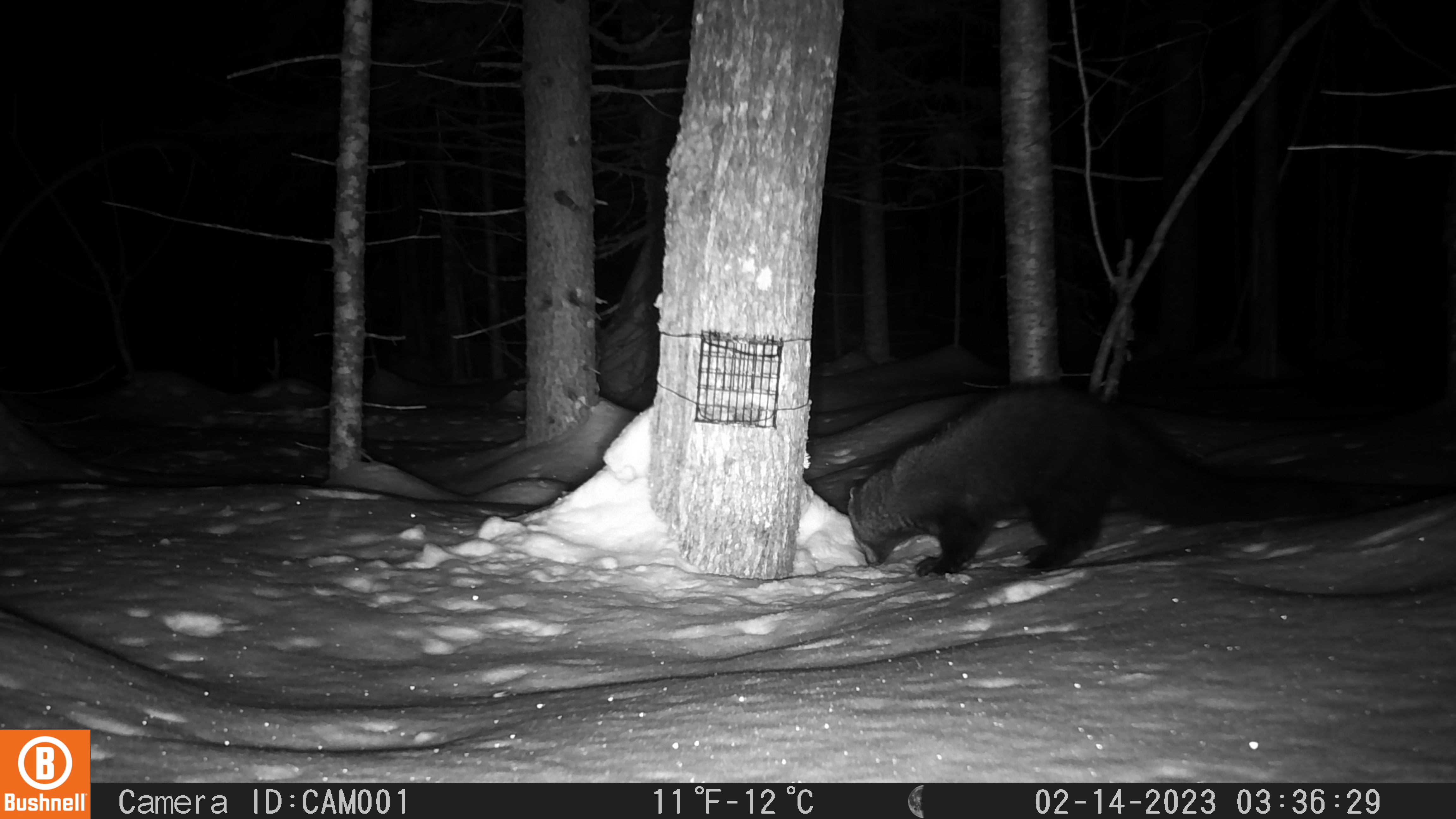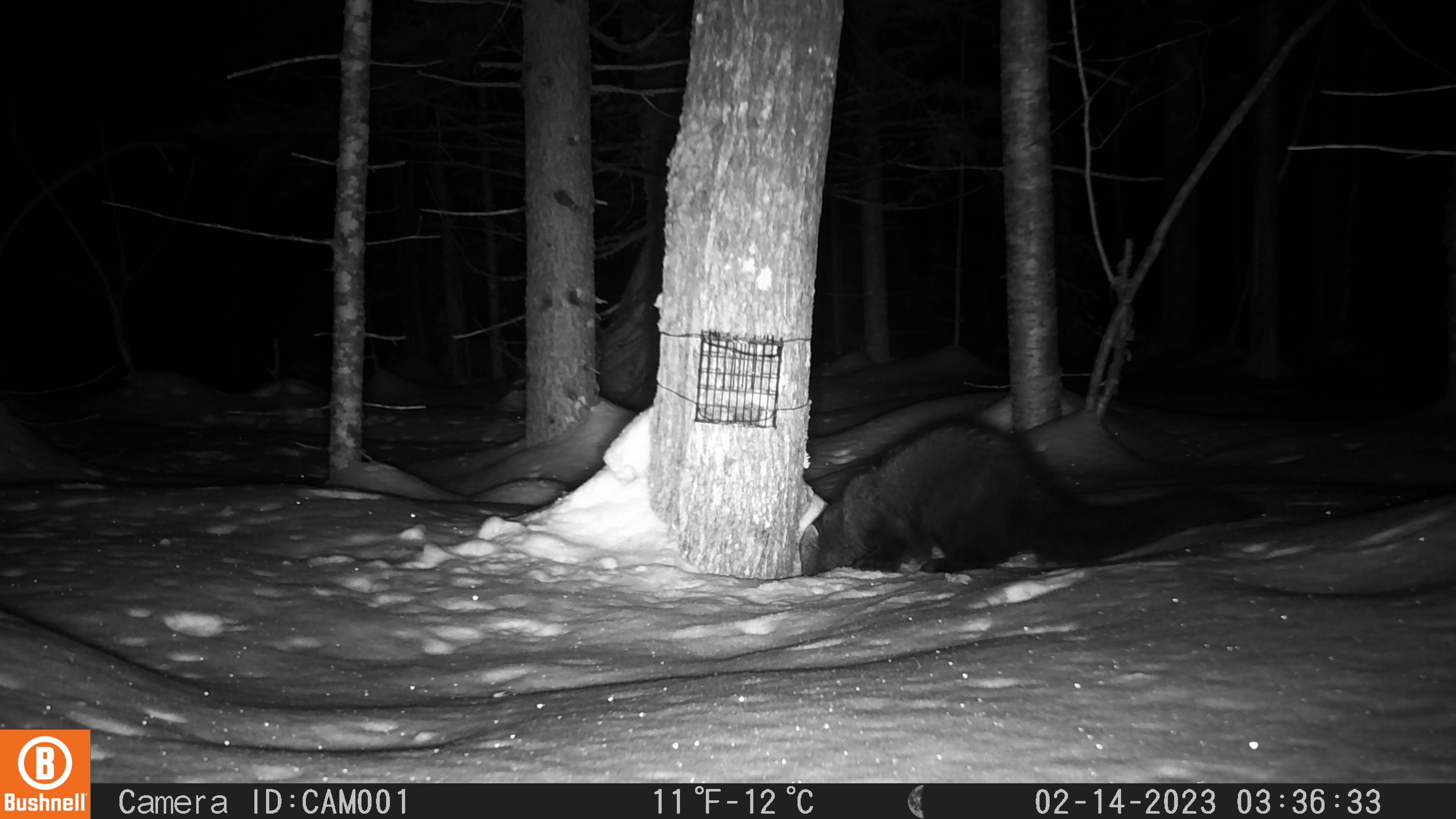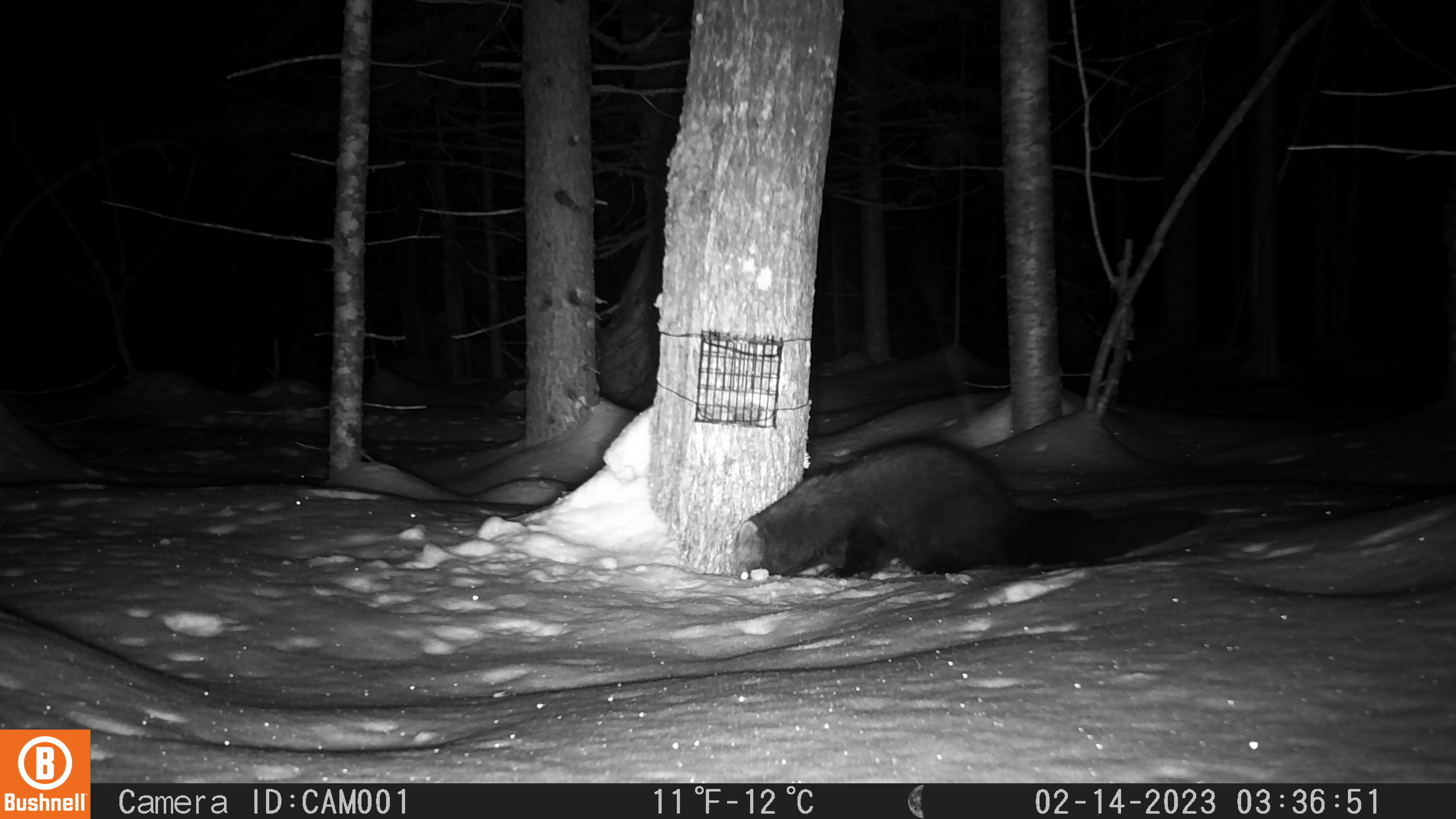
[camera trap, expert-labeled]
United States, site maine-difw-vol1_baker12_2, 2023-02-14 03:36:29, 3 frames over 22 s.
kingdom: Animalia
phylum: Chordata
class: Mammalia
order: Carnivora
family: Mustelidae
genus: Pekania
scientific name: Pekania pennanti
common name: fisher